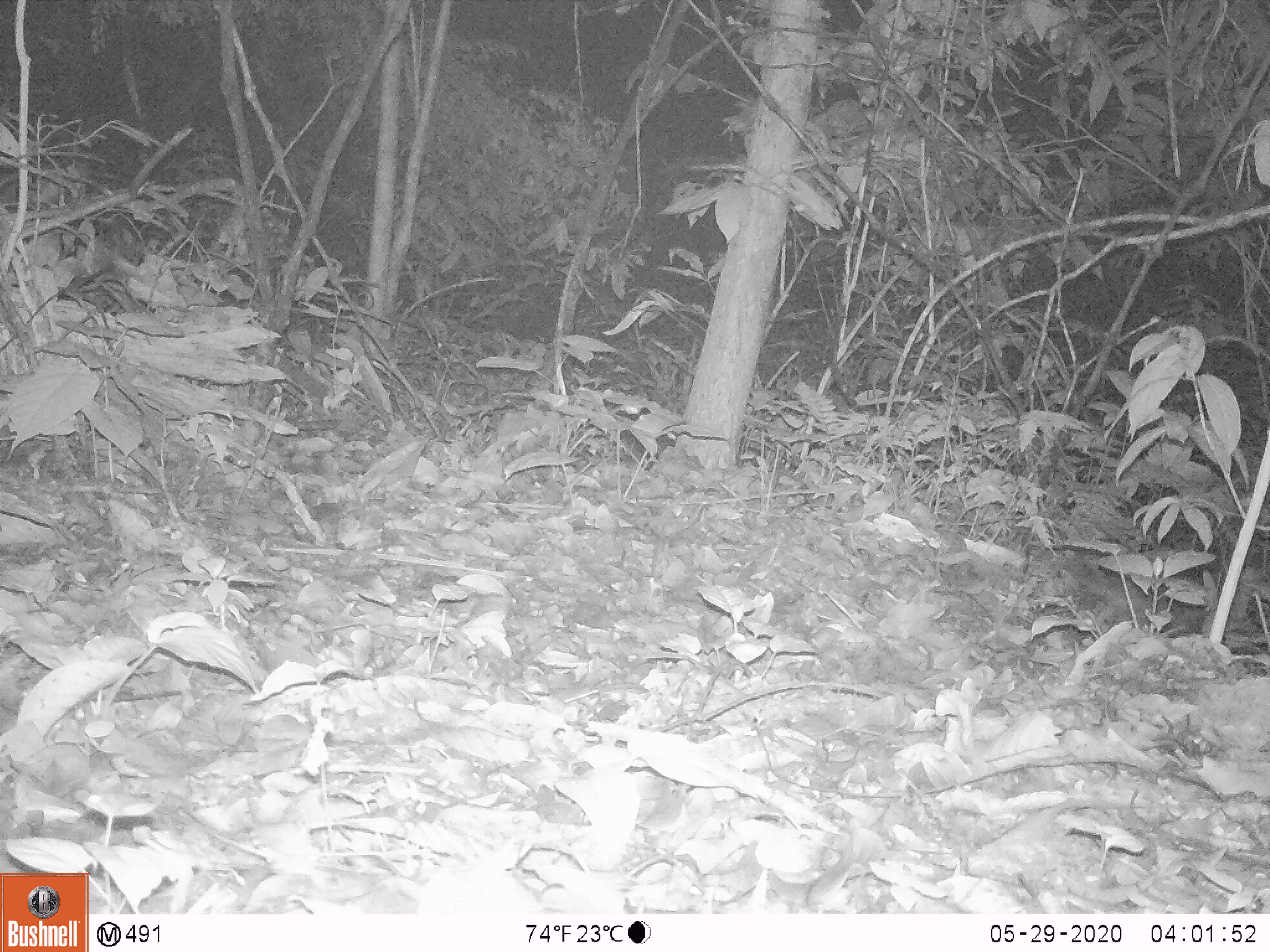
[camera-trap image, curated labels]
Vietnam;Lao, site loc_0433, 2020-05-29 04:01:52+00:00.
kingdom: Animalia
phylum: Chordata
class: Mammalia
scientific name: Mammalia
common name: mammal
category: unidentified small mammal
Unidentified small mammal (mammal) (Mammalia). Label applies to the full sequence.